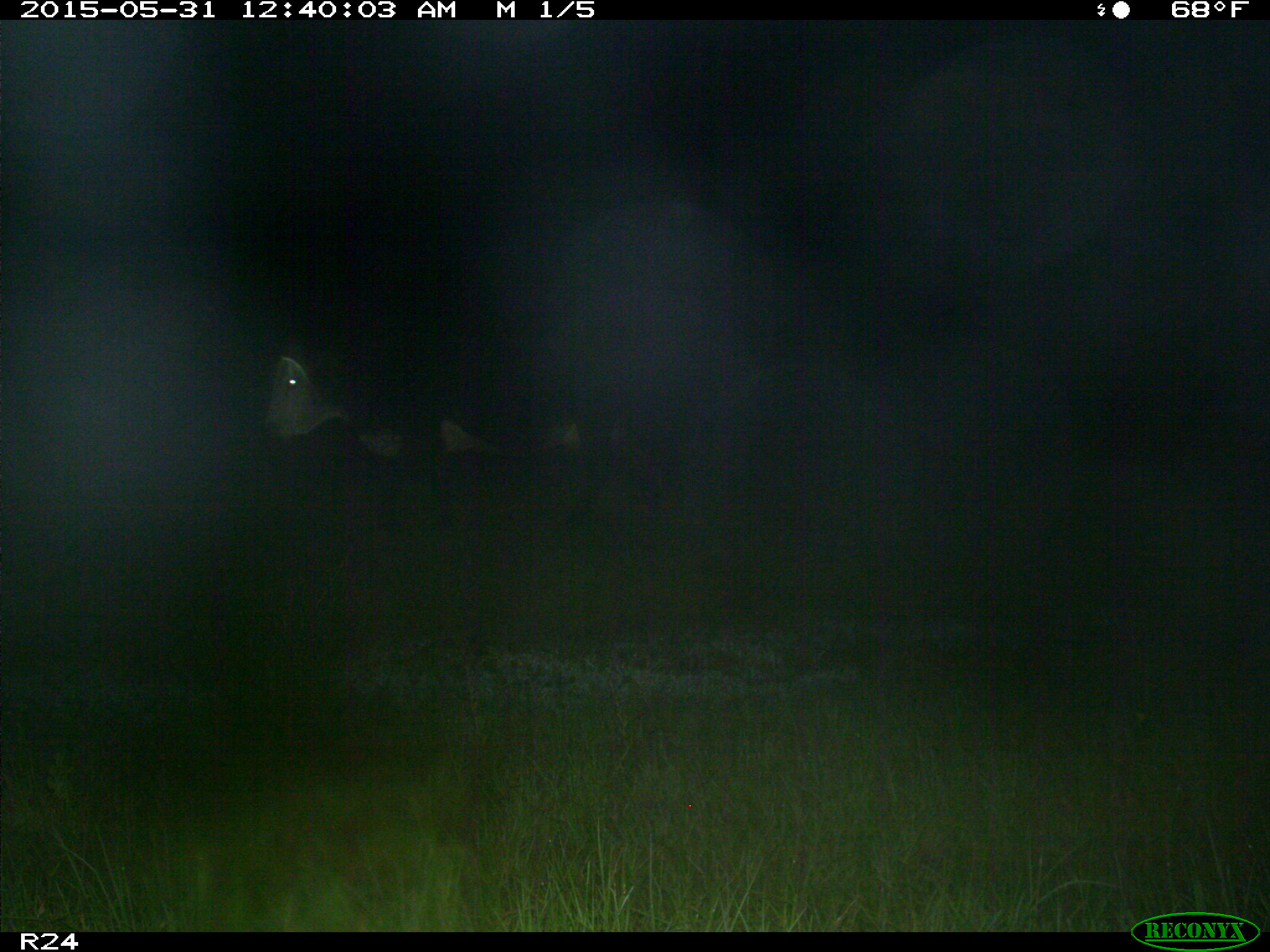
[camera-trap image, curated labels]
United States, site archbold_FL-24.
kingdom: Animalia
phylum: Chordata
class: Aves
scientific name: Aves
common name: birds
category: unidentified bird